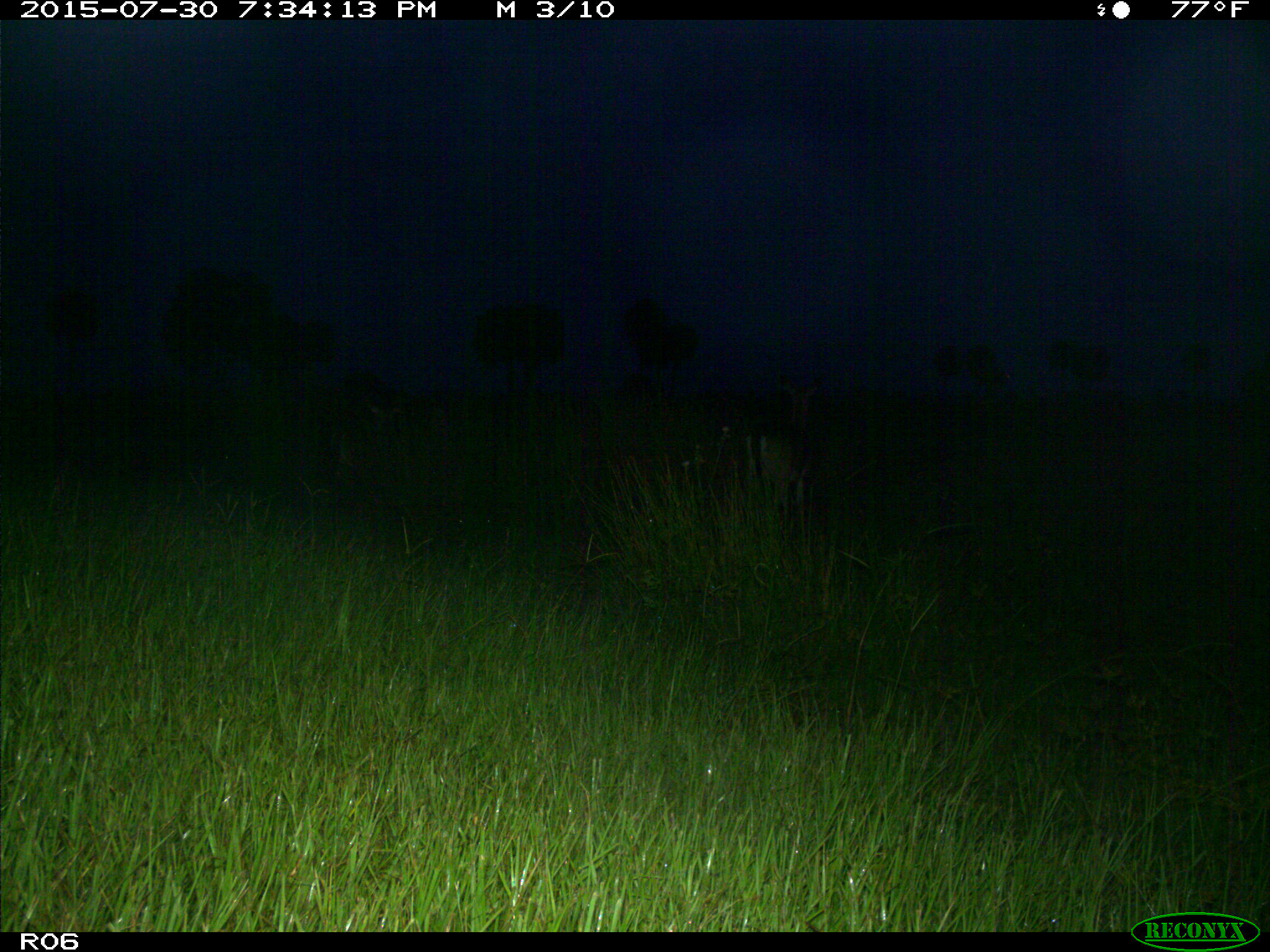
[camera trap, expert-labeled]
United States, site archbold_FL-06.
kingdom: Animalia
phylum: Chordata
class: Mammalia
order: Artiodactyla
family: Cervidae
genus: Odocoileus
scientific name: Odocoileus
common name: deer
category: unidentified deer